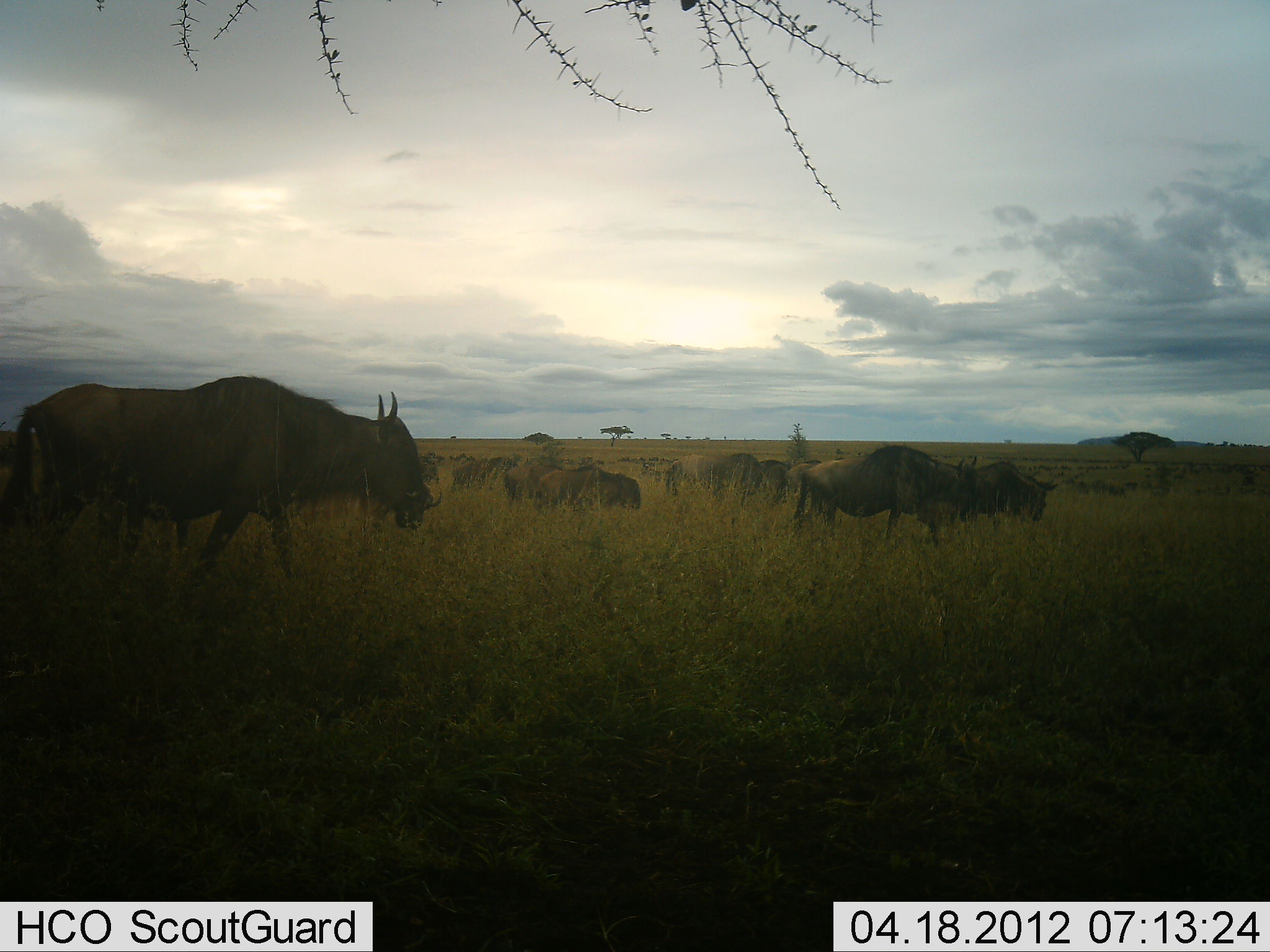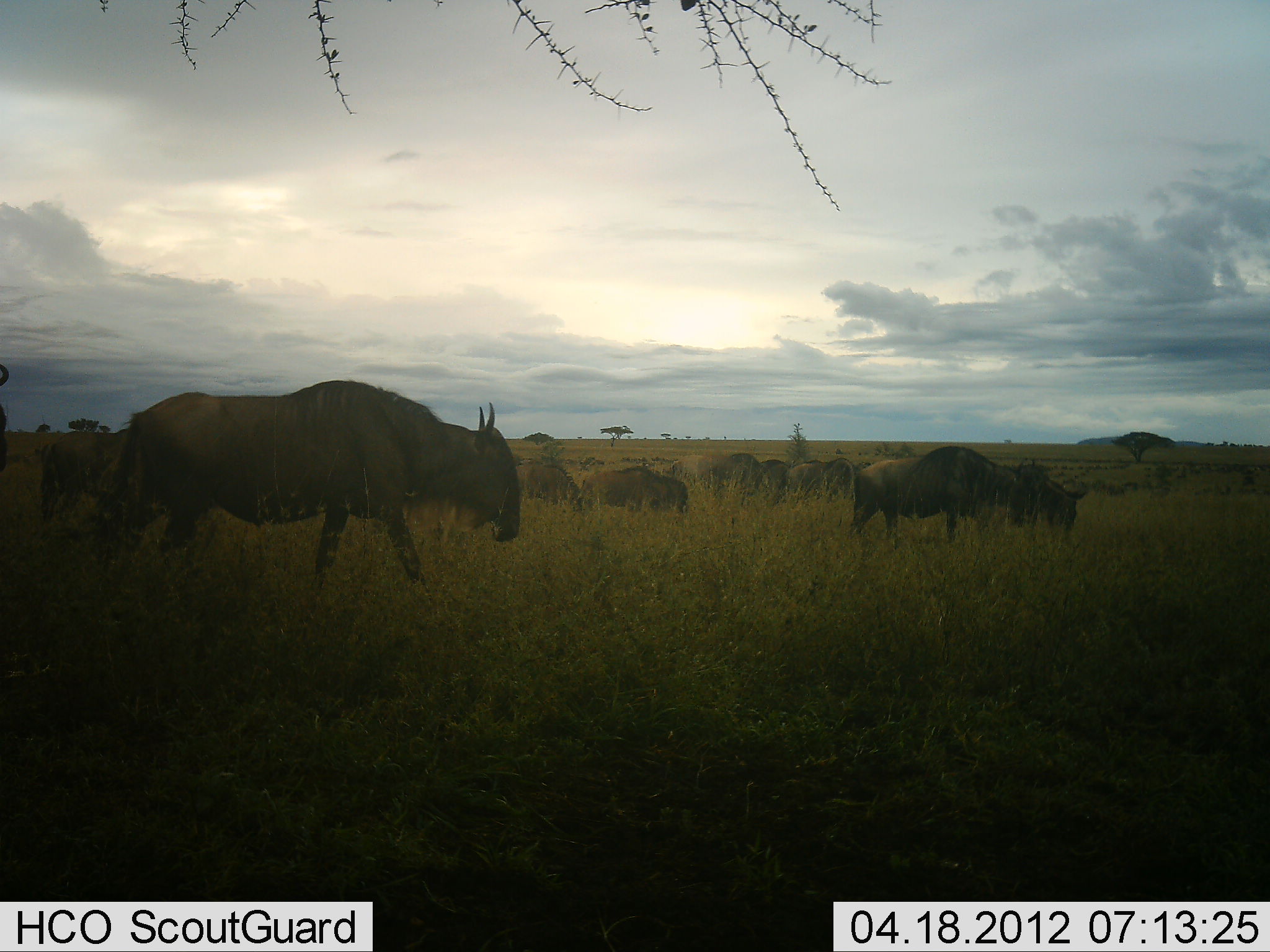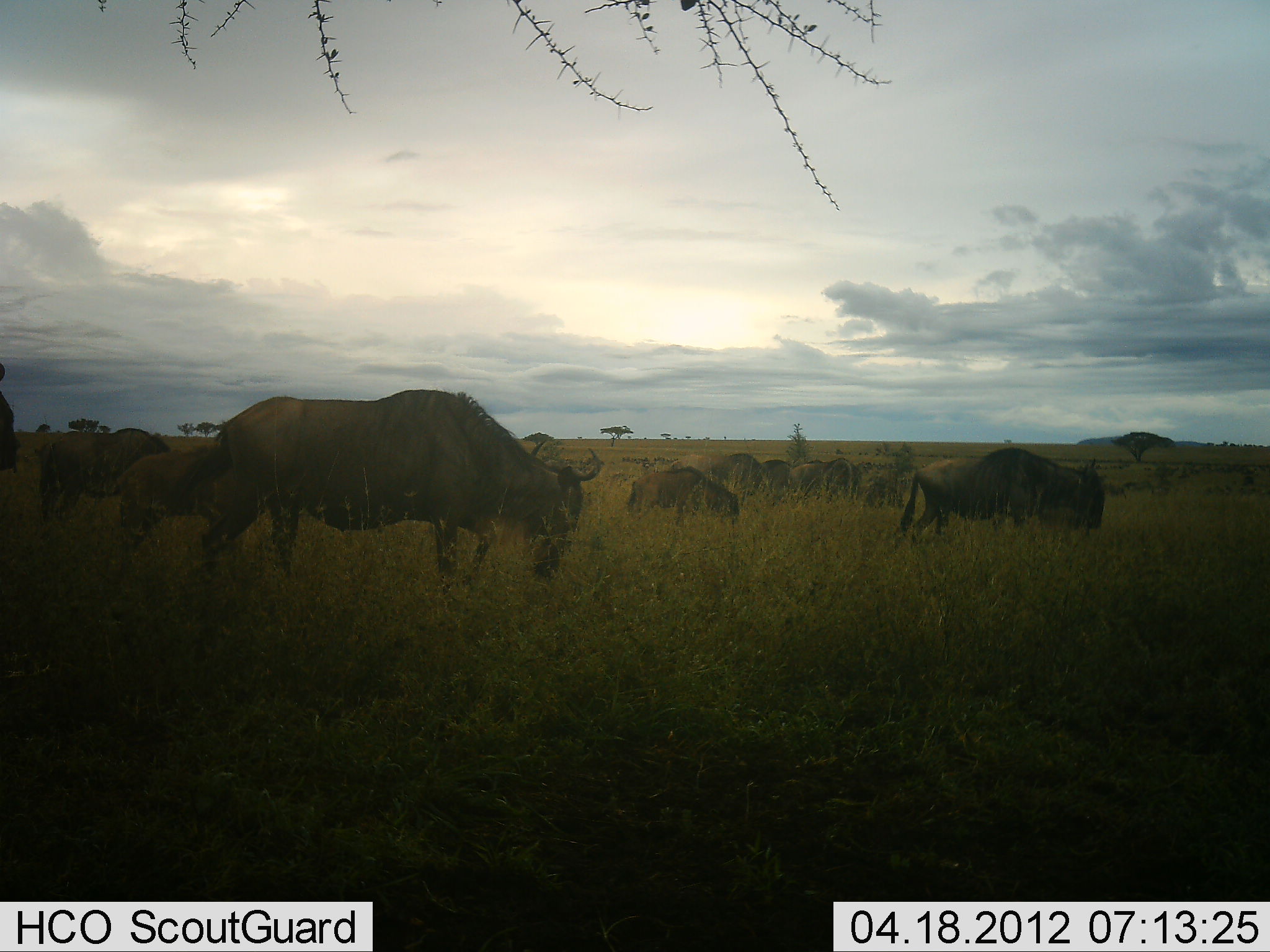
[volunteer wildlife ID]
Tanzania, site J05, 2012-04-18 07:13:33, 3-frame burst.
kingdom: Animalia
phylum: Chordata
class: Mammalia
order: Artiodactyla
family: Bovidae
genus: Connochaetes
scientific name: Connochaetes taurinus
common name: blue wildebeest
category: wildebeest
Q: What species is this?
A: Wildebeest (blue wildebeest) (Connochaetes taurinus).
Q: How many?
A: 11-50.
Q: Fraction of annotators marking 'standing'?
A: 37%.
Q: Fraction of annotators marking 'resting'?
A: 4%.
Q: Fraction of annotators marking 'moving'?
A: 81%.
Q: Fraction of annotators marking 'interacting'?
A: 4%.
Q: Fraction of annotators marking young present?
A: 4%.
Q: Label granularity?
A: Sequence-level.